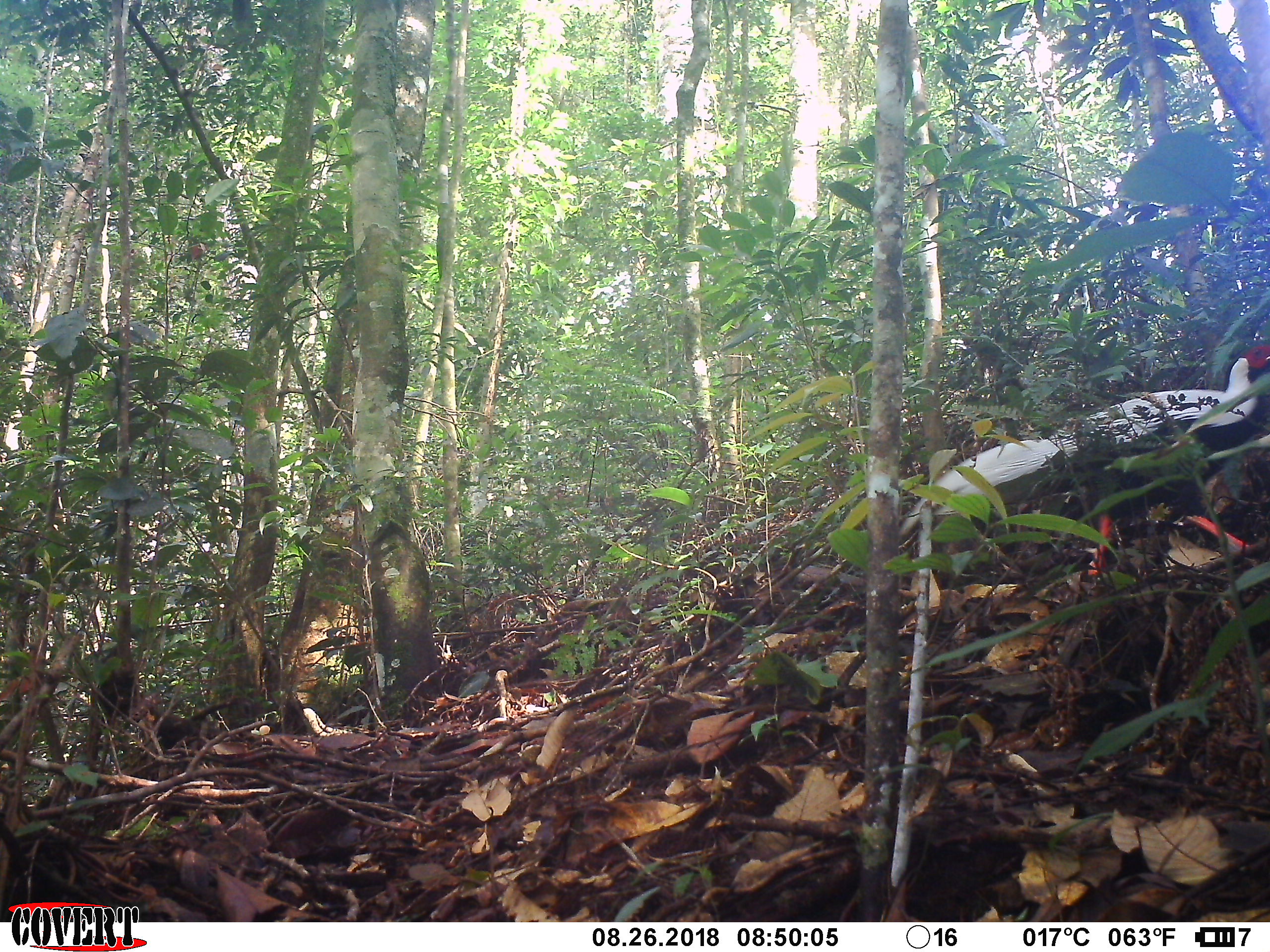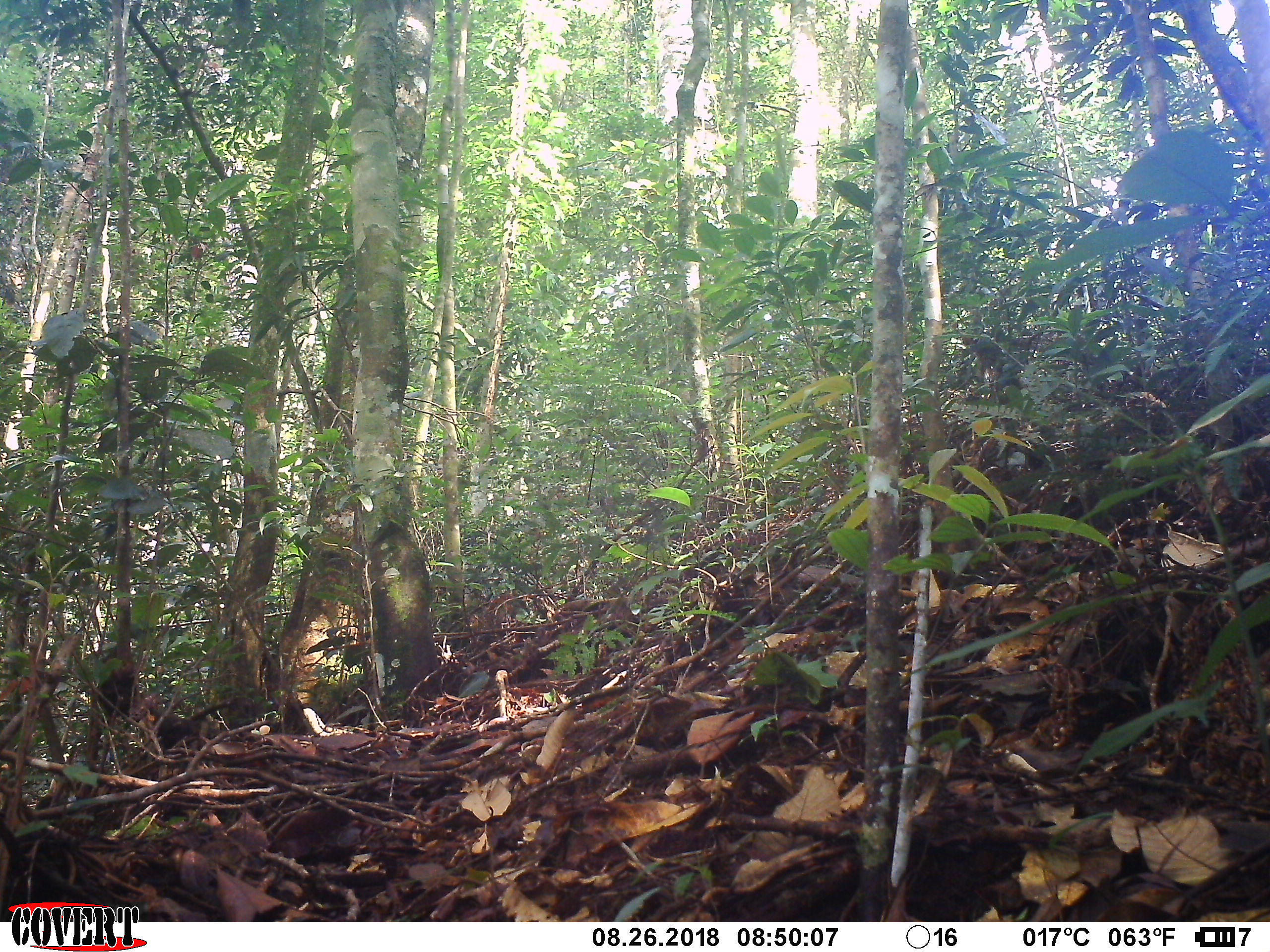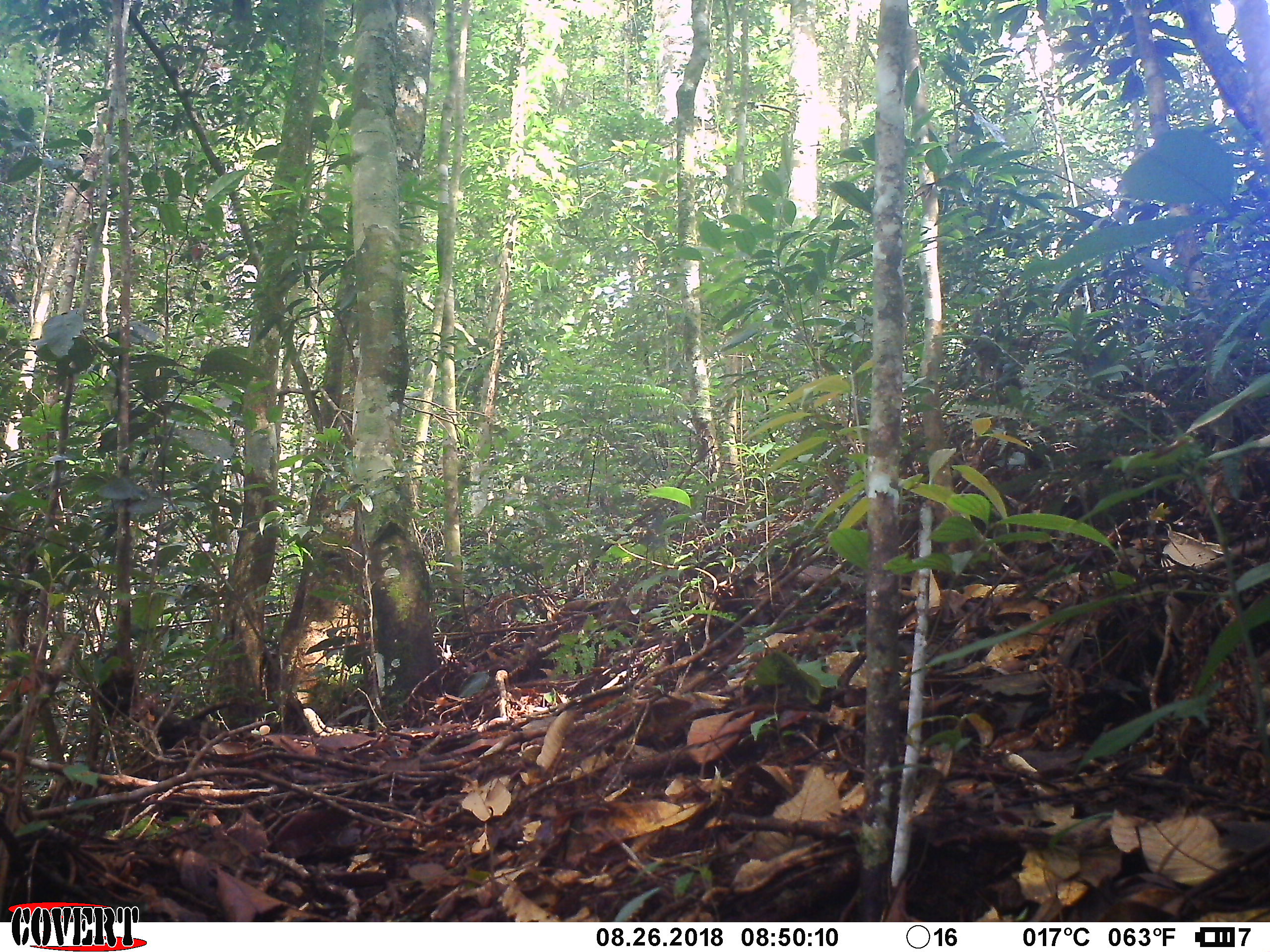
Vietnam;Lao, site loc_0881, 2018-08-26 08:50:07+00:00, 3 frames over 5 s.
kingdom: Animalia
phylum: Chordata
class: Aves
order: Galliformes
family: Phasianidae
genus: Lophura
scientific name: Lophura nycthemera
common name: silver pheasant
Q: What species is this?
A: Silver pheasant (Lophura nycthemera).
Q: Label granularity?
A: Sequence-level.